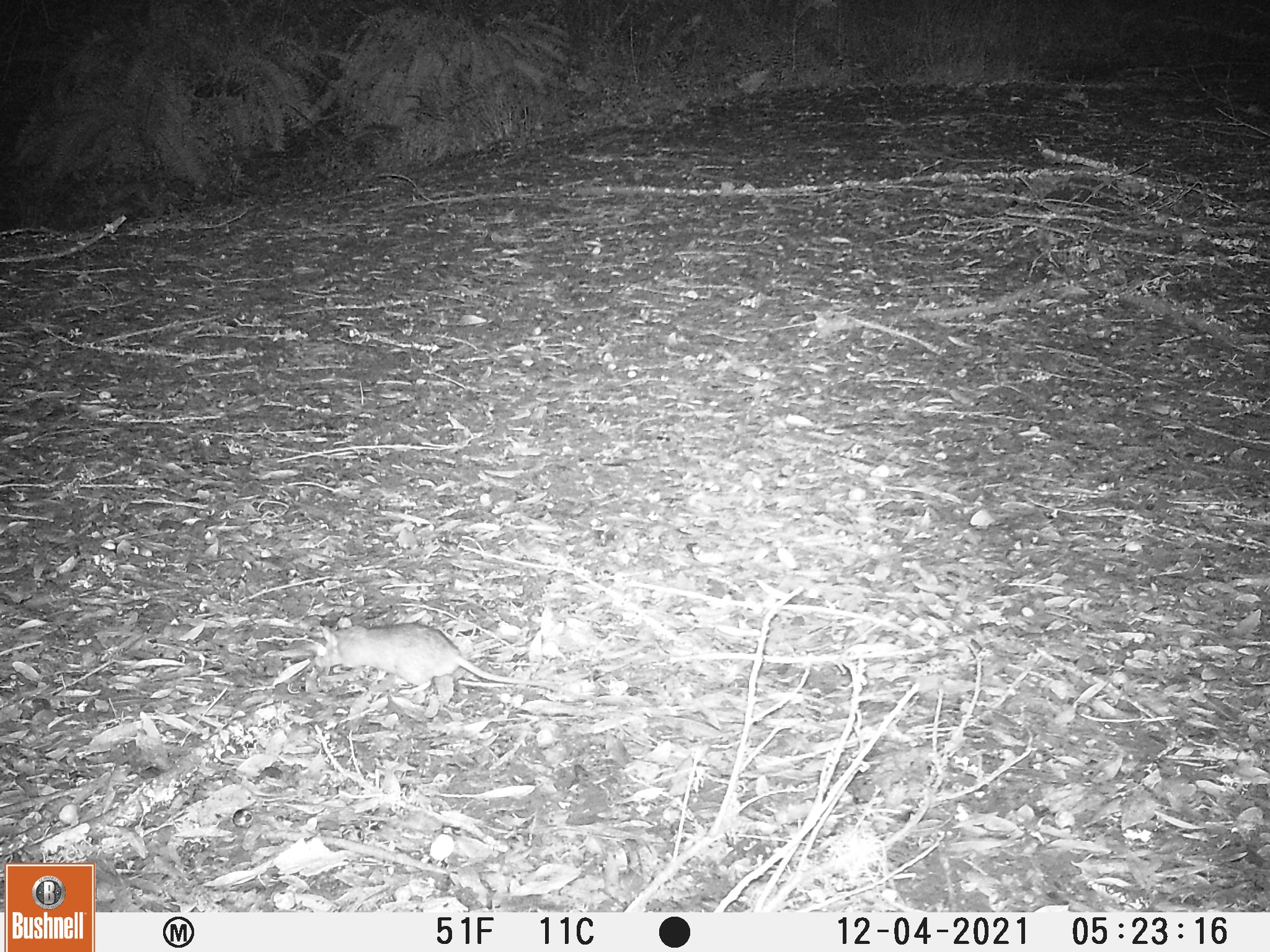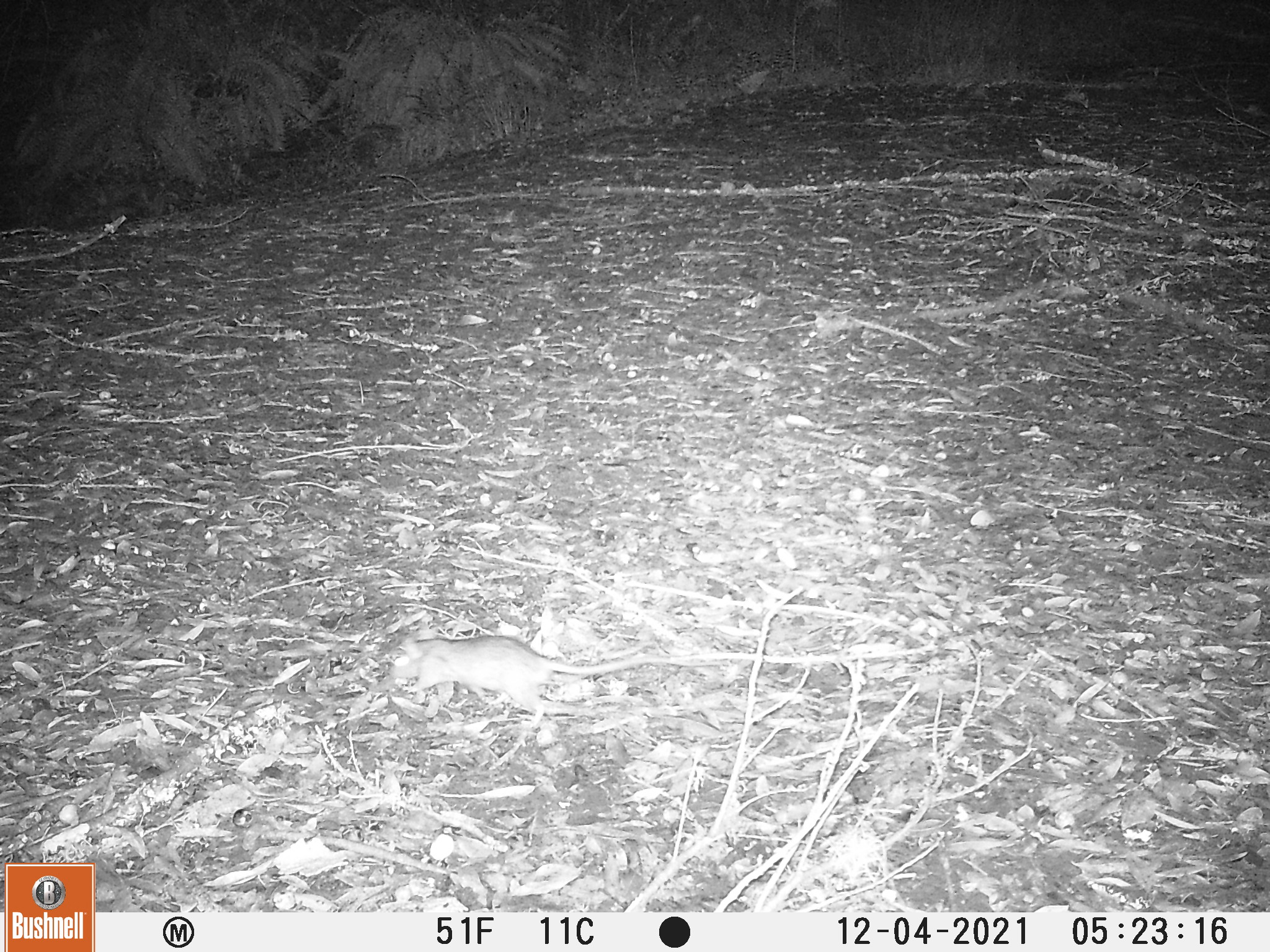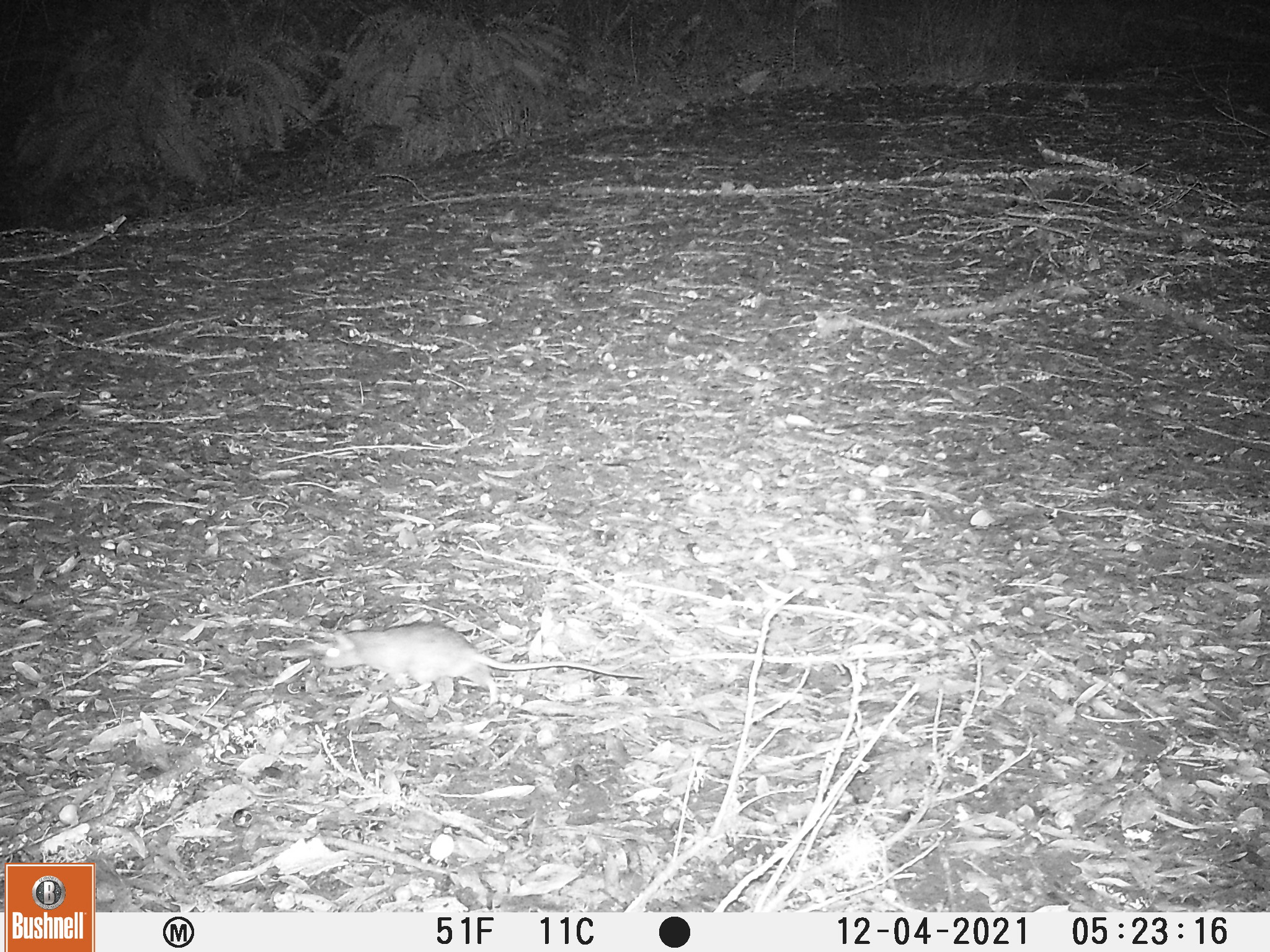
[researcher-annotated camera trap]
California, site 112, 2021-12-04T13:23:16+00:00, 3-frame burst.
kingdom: Animalia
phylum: Chordata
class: Mammalia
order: Rodentia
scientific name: Rodentia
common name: mouse or rat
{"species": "mouse or rat (Rodentia)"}